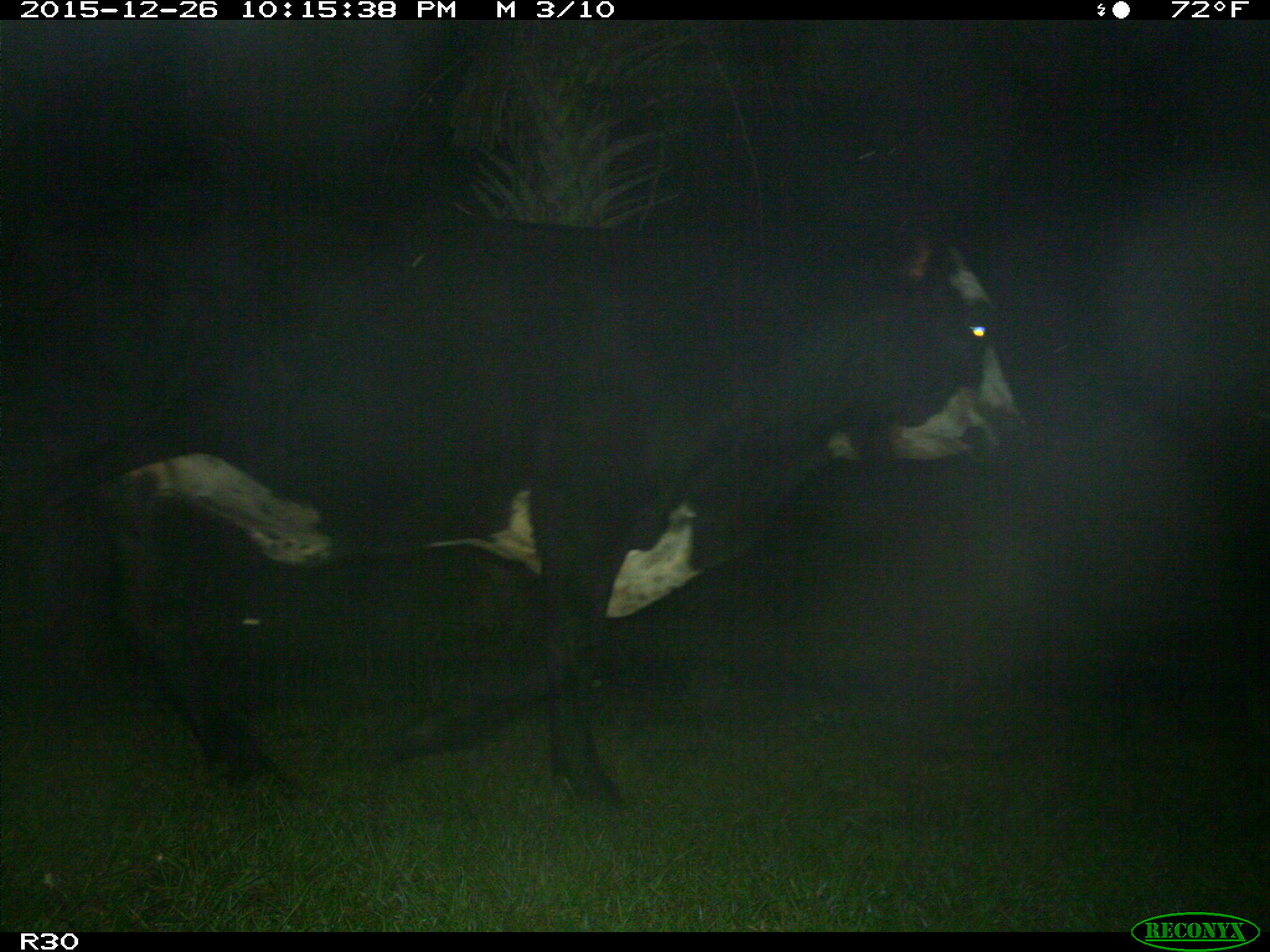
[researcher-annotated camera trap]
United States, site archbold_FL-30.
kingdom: Animalia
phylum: Chordata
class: Mammalia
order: Artiodactyla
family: Bovidae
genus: Bos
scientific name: Bos taurus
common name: domestic cow